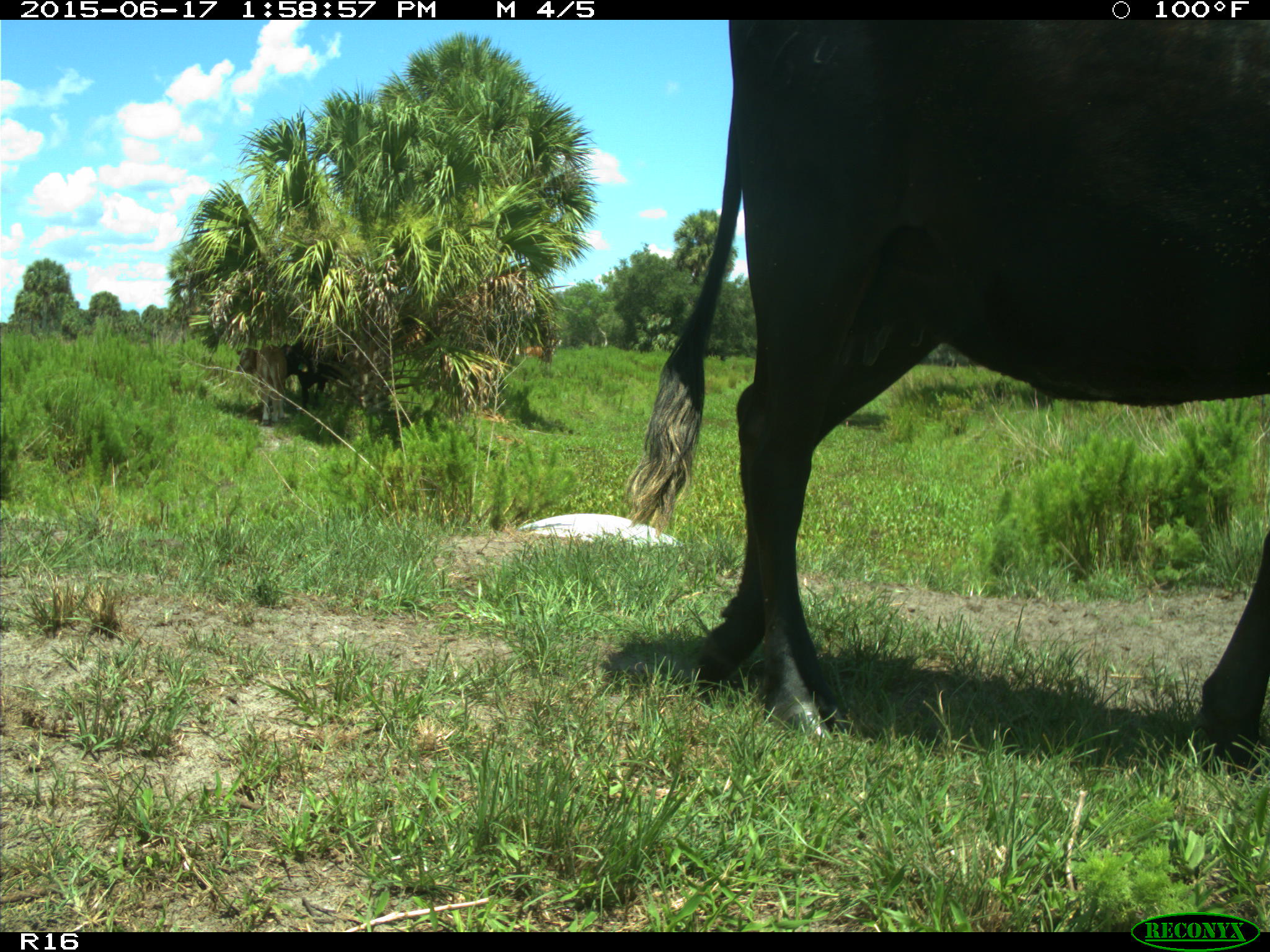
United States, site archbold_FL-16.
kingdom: Animalia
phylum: Chordata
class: Mammalia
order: Artiodactyla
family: Bovidae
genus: Bos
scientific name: Bos taurus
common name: domestic cow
Bos taurus (domestic cow).